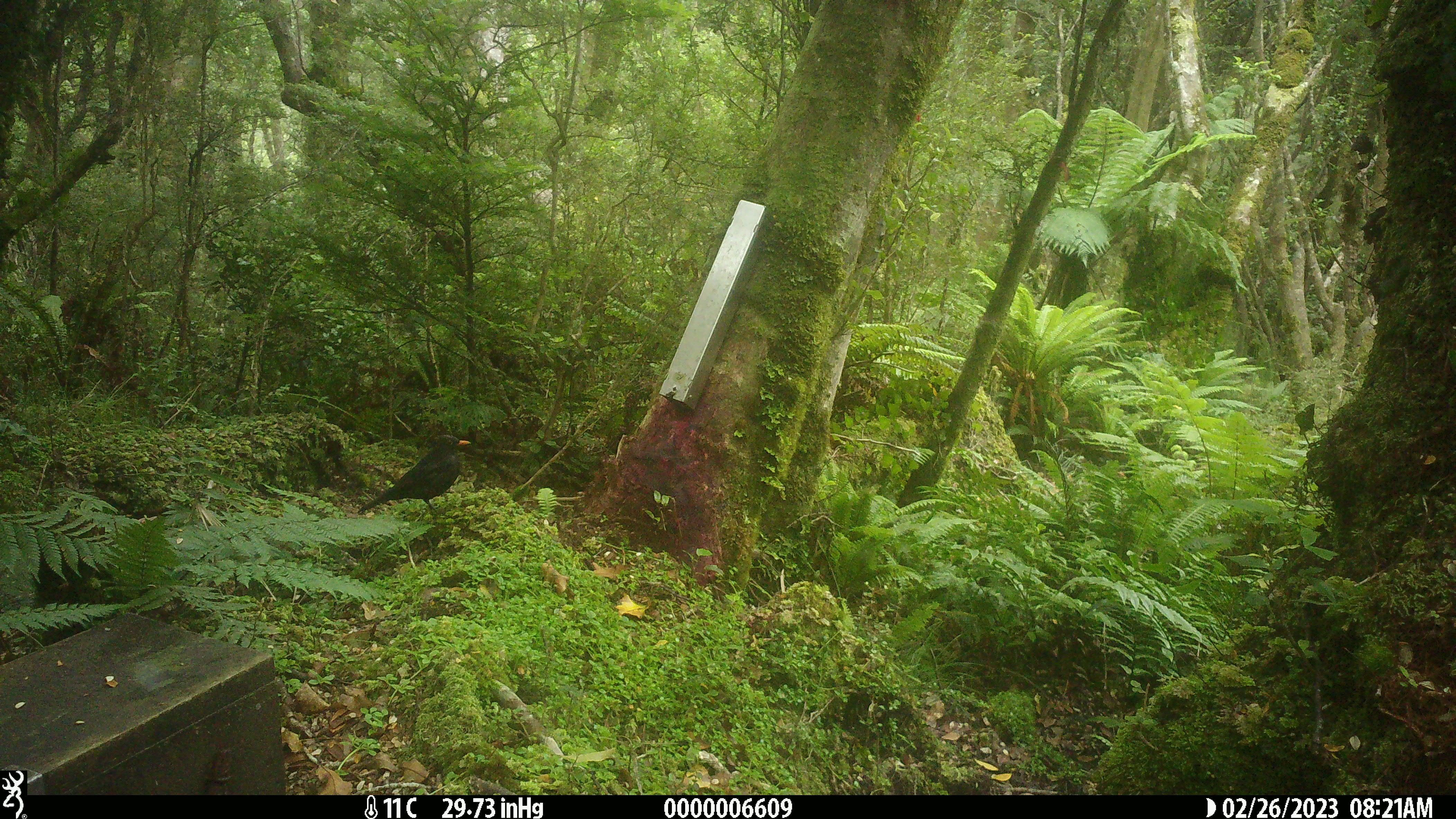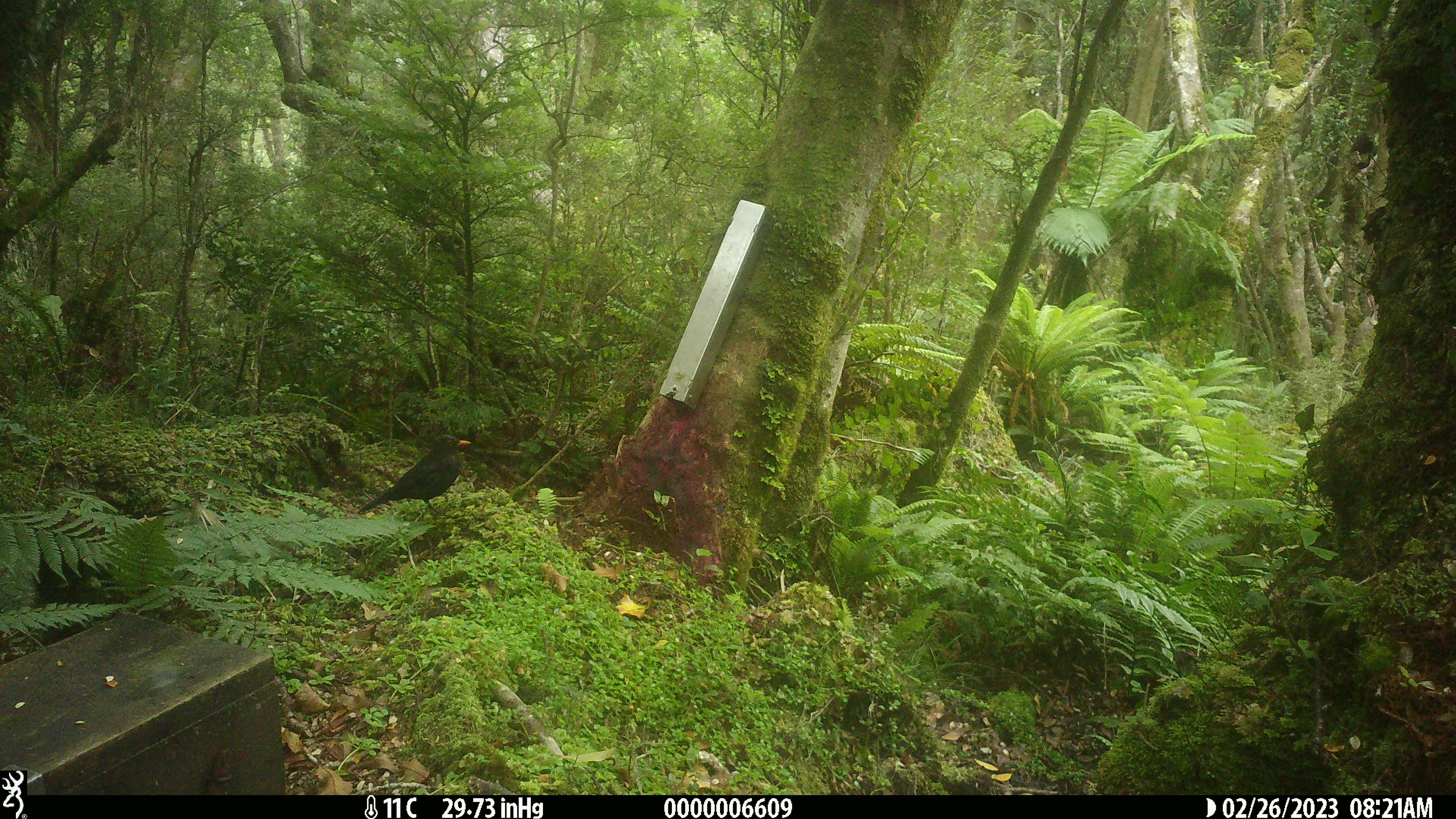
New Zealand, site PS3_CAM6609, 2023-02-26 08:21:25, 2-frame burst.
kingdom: Animalia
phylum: Chordata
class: Aves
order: Passeriformes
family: Turdidae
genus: Turdus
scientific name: Turdus merula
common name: eurasian blackbird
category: blackbird